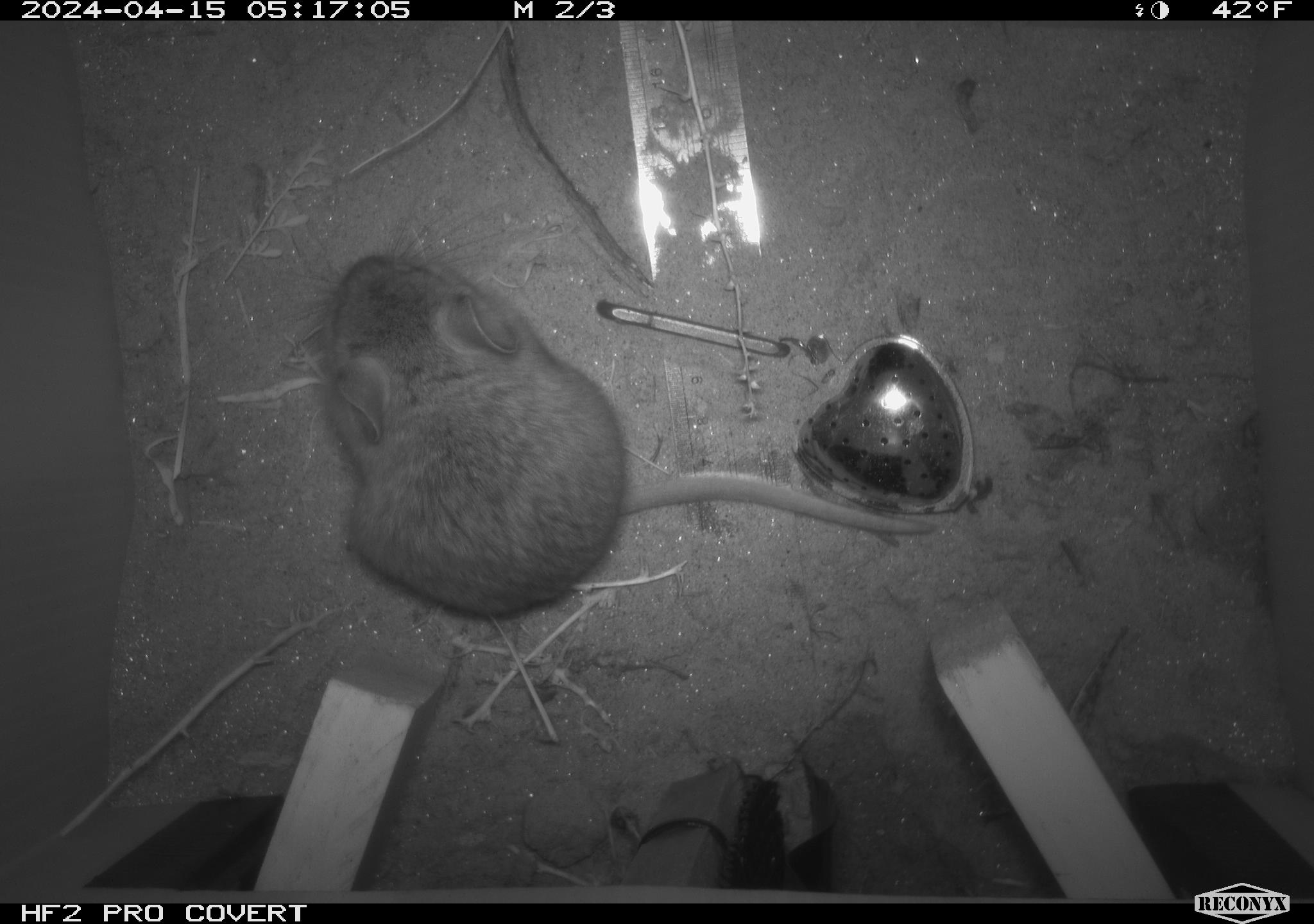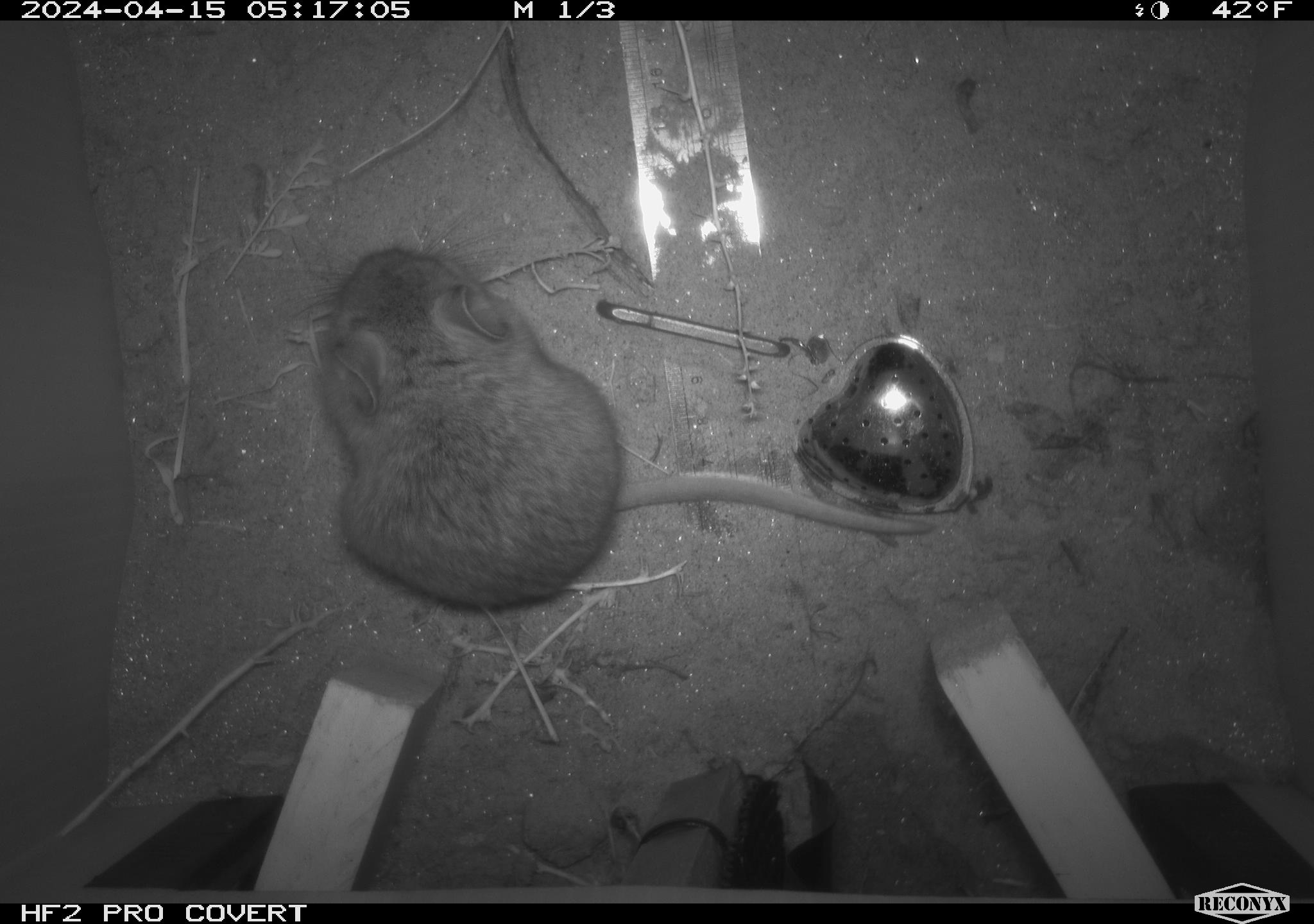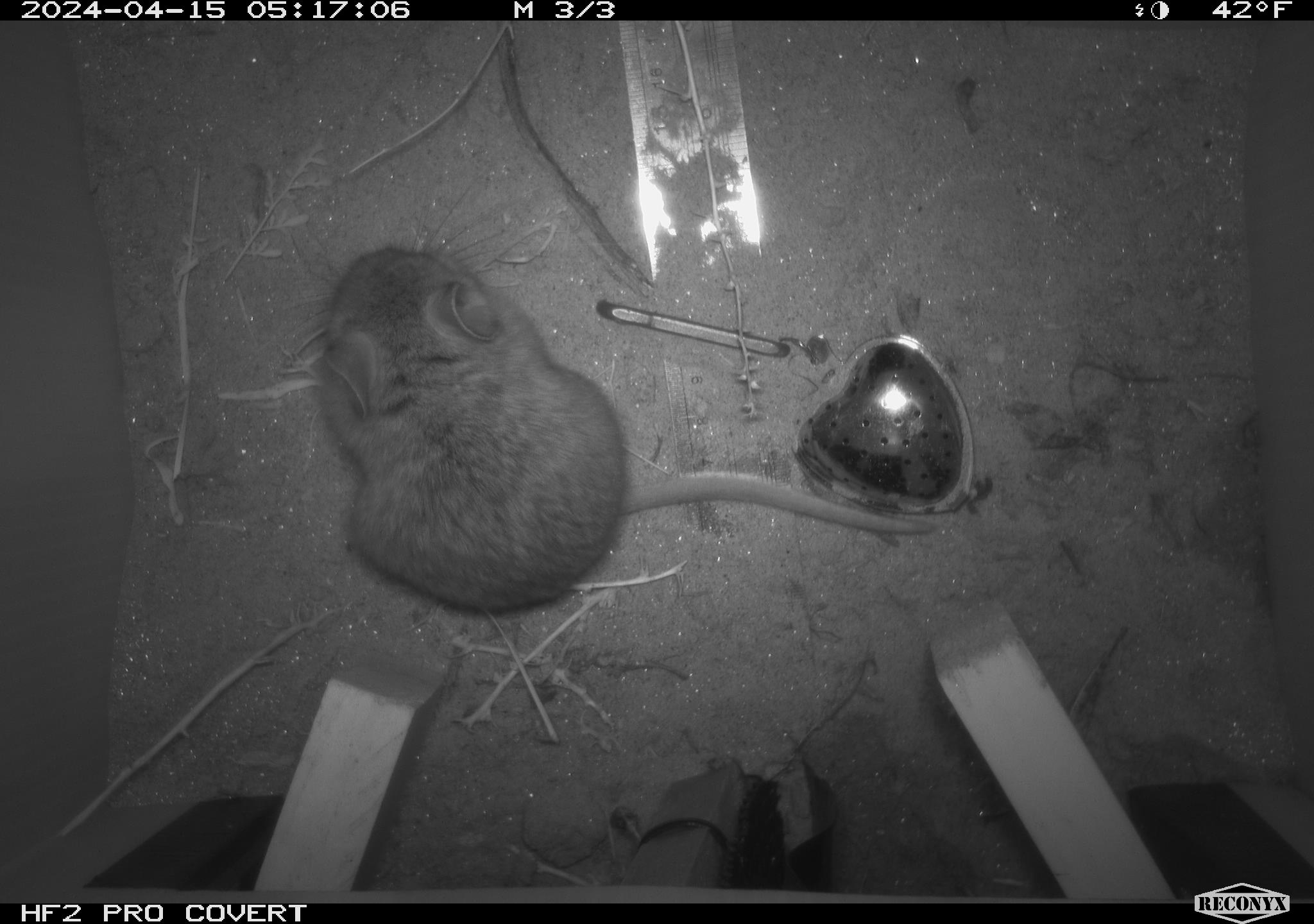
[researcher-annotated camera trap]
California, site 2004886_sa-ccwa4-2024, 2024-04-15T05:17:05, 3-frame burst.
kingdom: Animalia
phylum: Chordata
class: Mammalia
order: Rodentia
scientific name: Rodentia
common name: woodrat or rat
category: woodrat or rat species